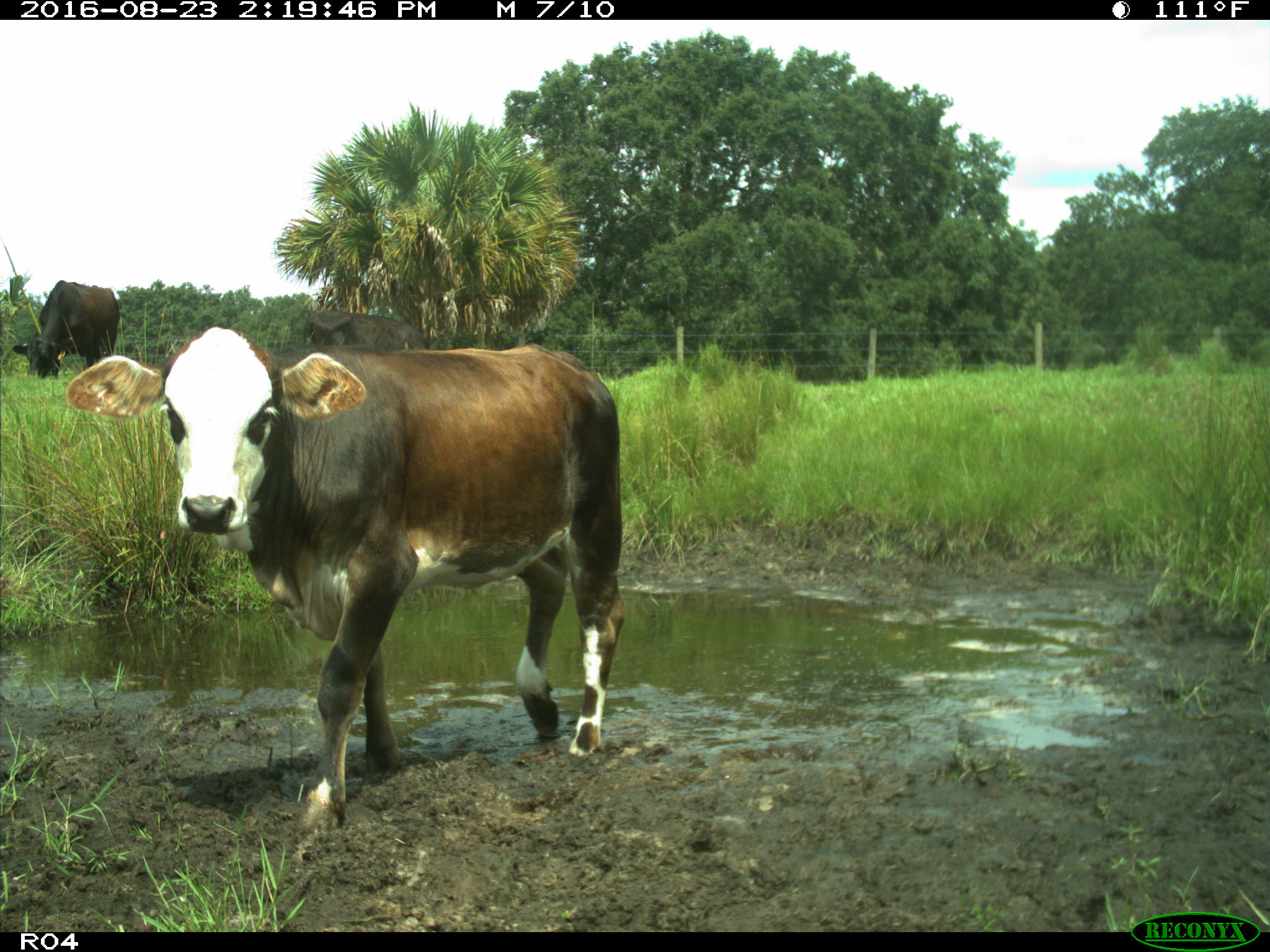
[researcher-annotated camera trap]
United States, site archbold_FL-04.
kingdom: Animalia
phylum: Chordata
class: Mammalia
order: Artiodactyla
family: Bovidae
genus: Bos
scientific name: Bos taurus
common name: domestic cow